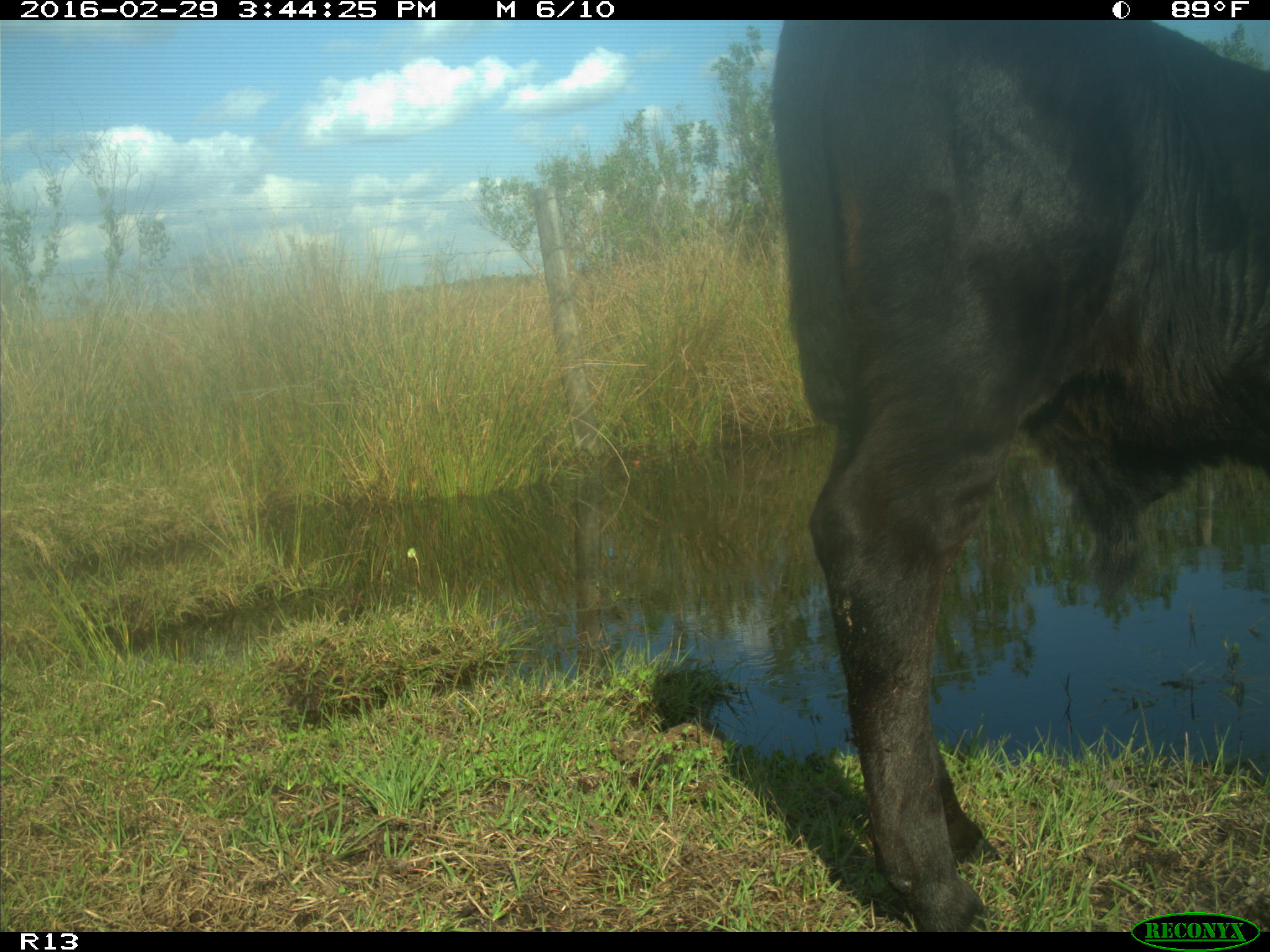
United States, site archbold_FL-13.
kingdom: Animalia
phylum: Chordata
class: Mammalia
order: Artiodactyla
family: Bovidae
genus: Bos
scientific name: Bos taurus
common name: domestic cow